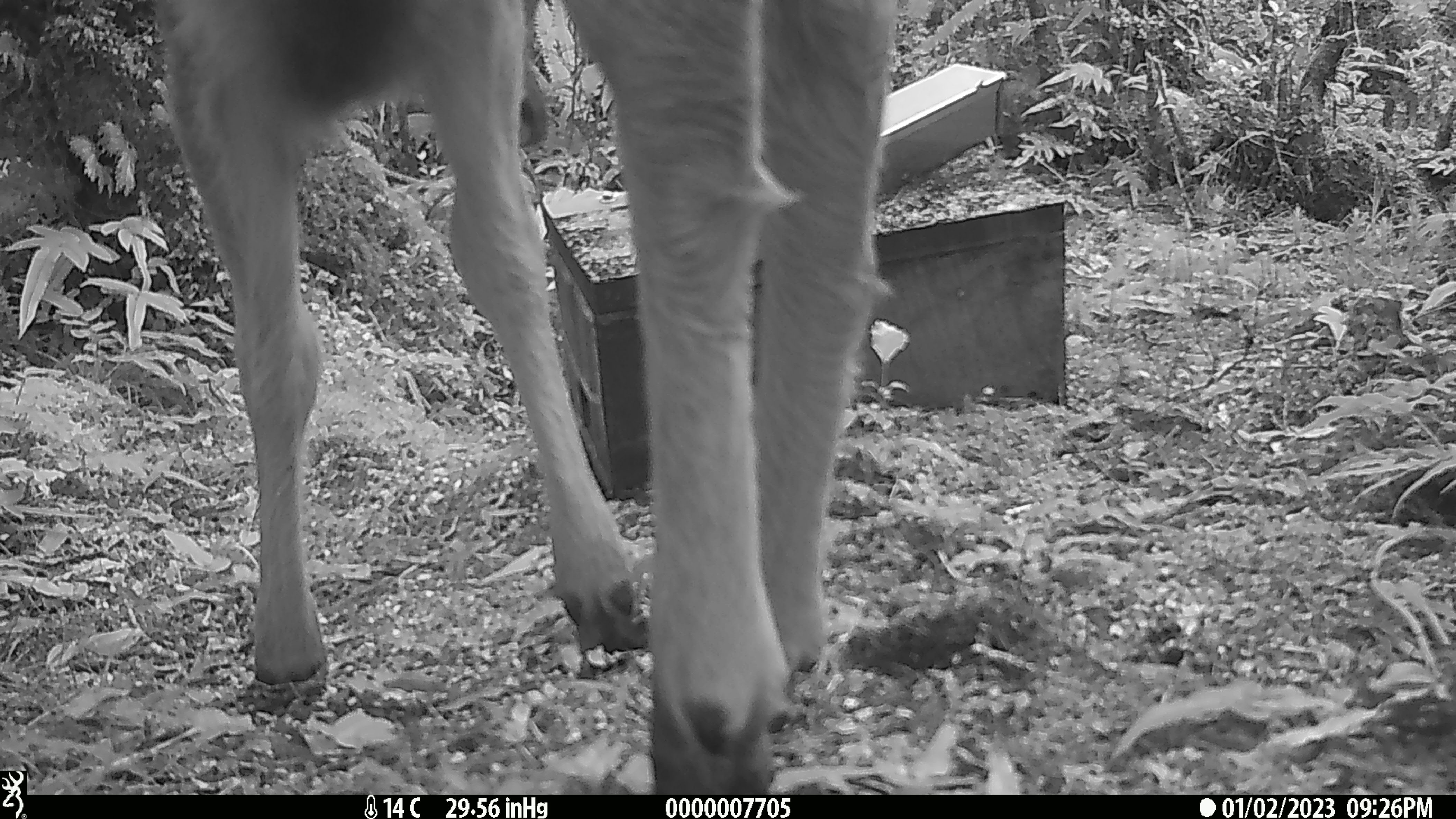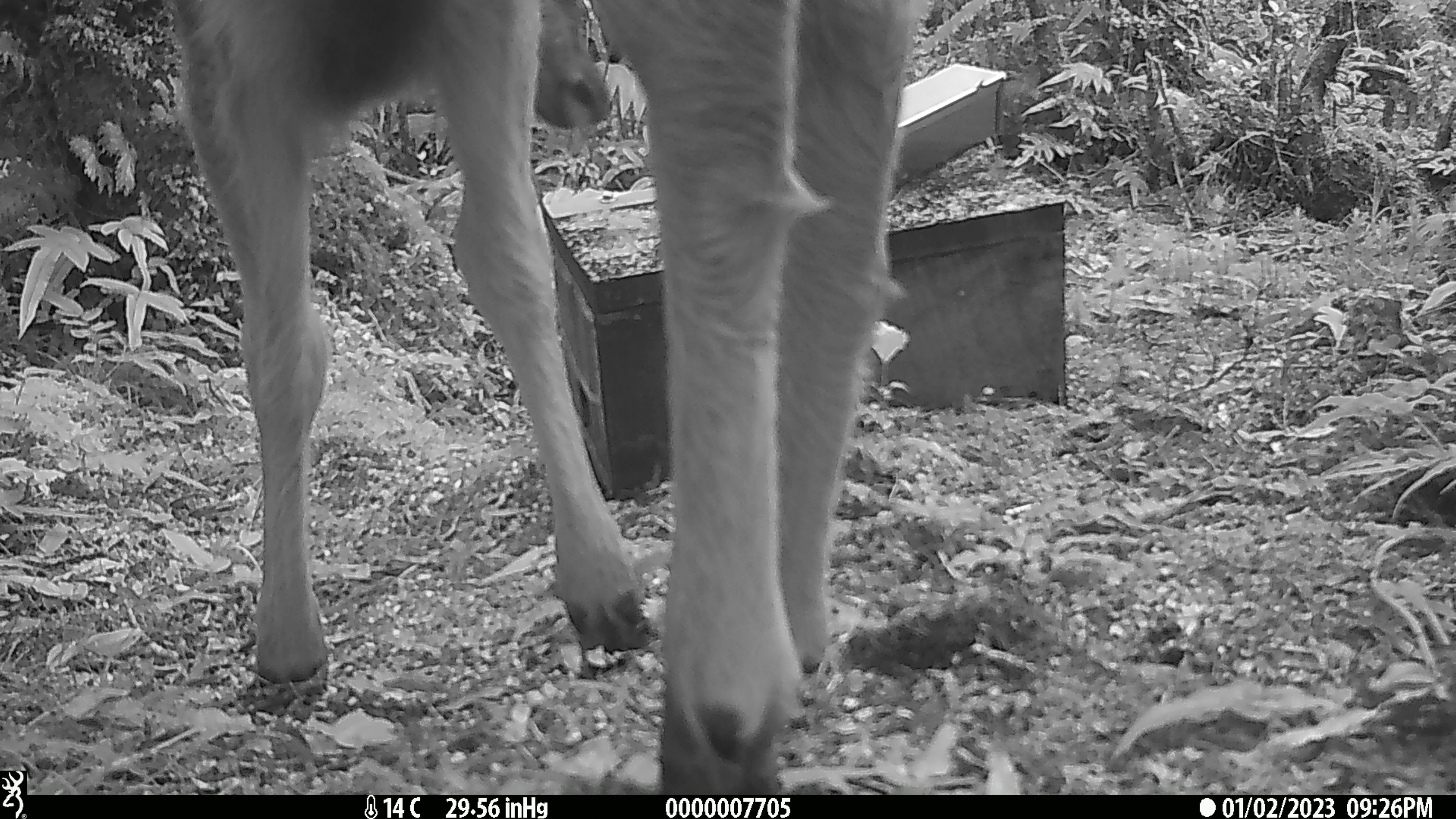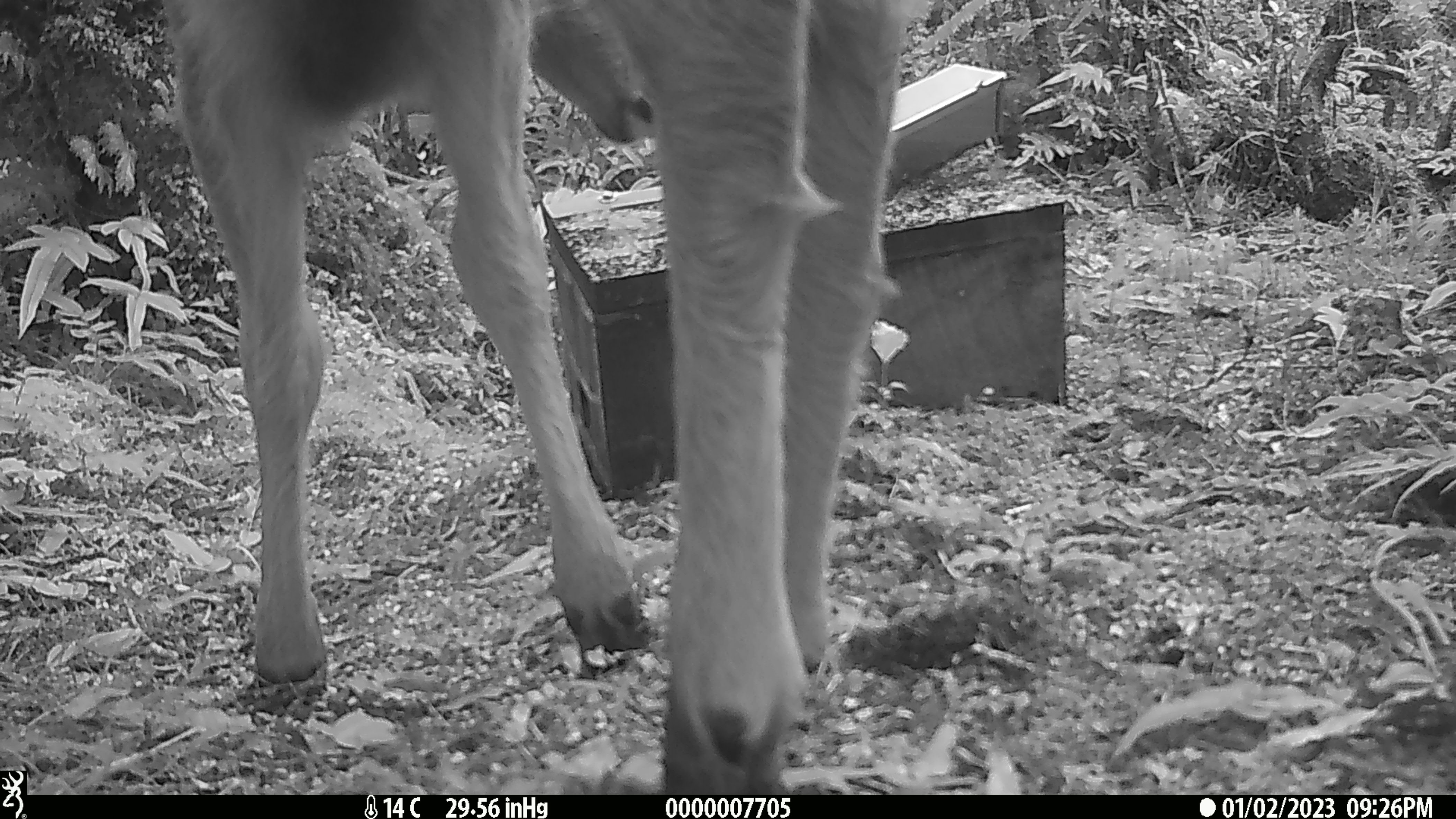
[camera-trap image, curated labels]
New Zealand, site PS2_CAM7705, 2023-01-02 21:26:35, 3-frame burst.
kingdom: Animalia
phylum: Chordata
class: Mammalia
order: Artiodactyla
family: Cervidae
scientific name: Cervidae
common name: deer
Deer (Cervidae).